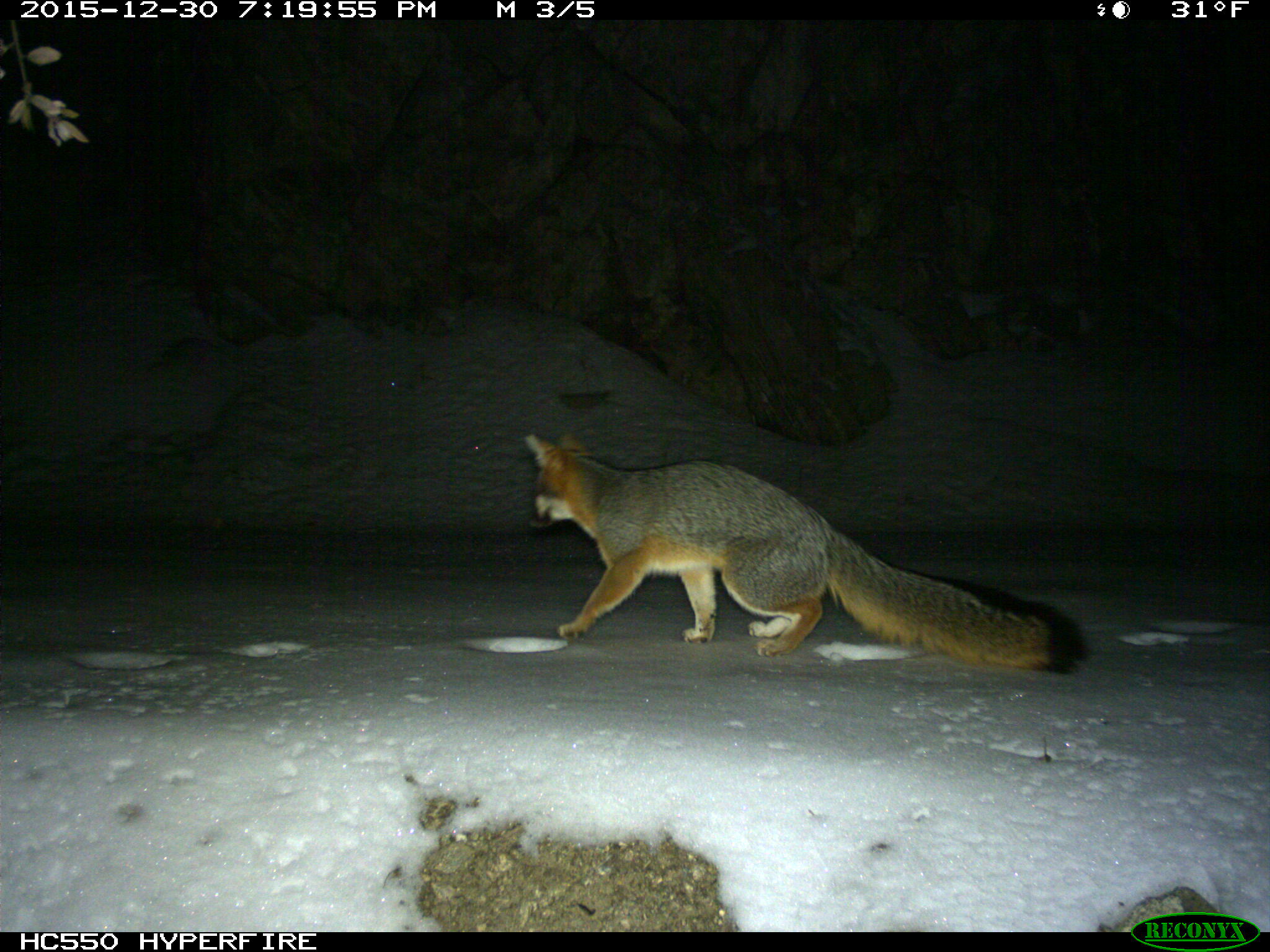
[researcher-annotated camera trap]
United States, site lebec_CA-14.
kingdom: Animalia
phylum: Chordata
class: Mammalia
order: Carnivora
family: Canidae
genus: Urocyon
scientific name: Urocyon cinereoargenteus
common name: gray fox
Urocyon cinereoargenteus (gray fox).